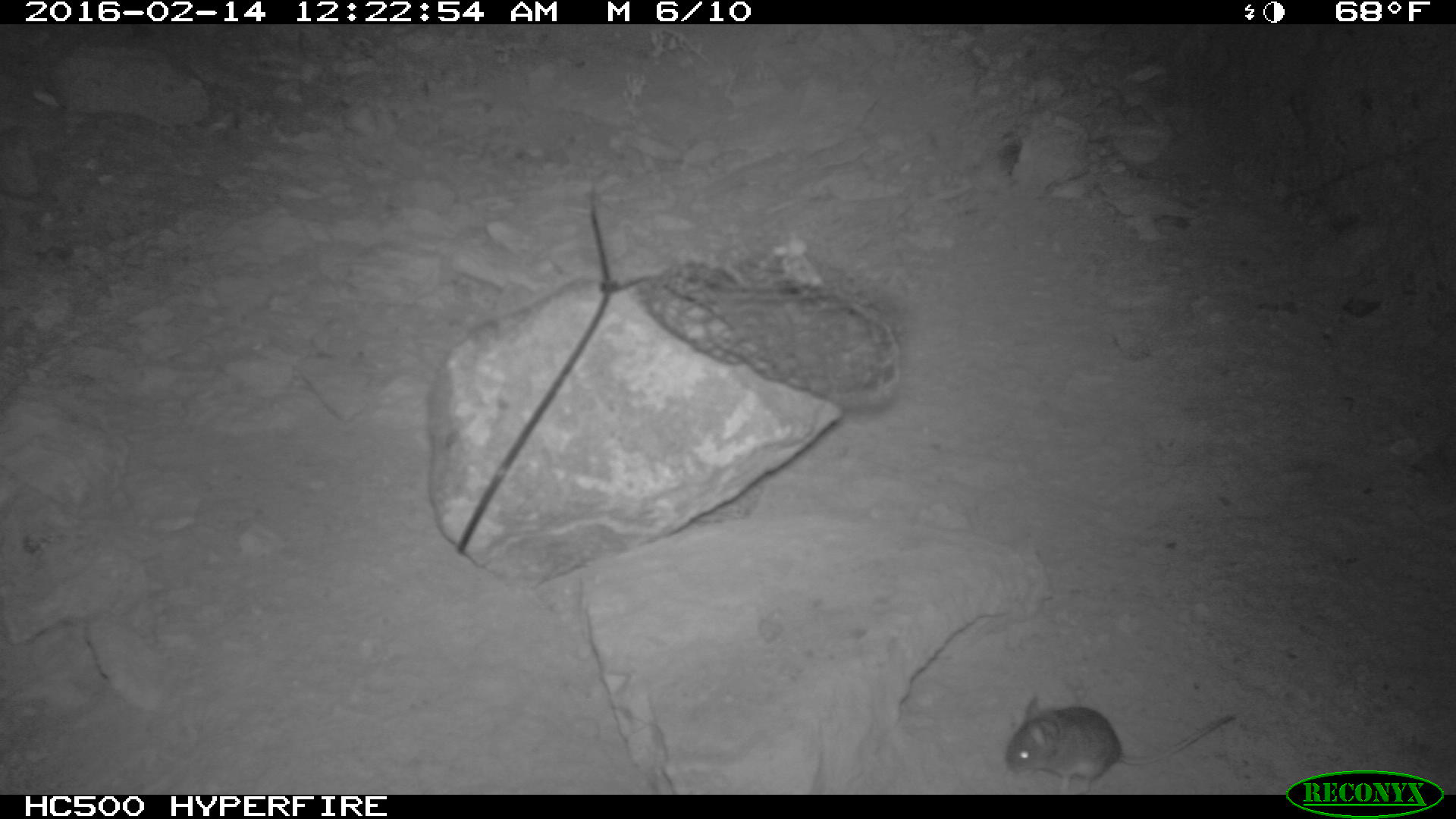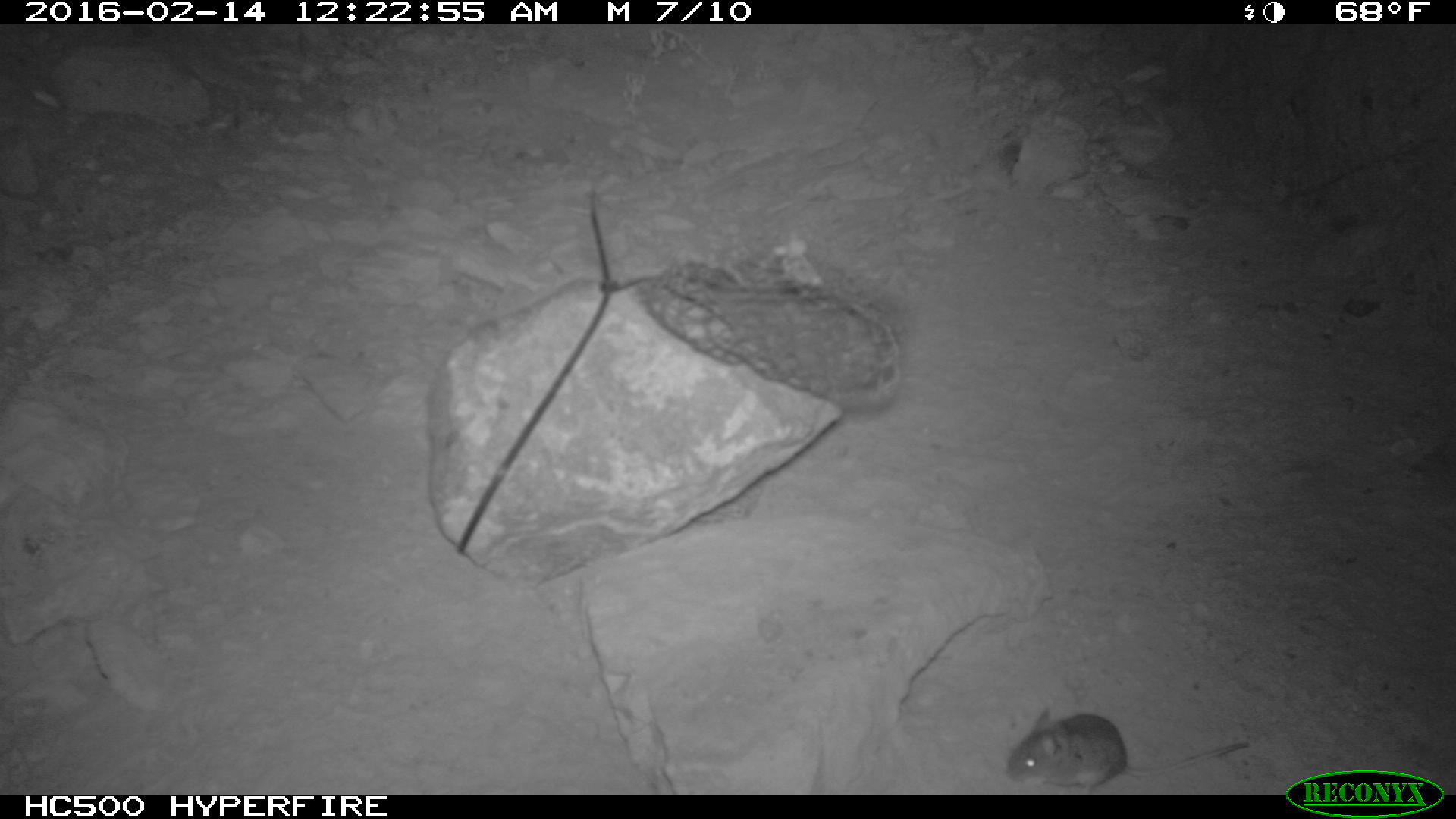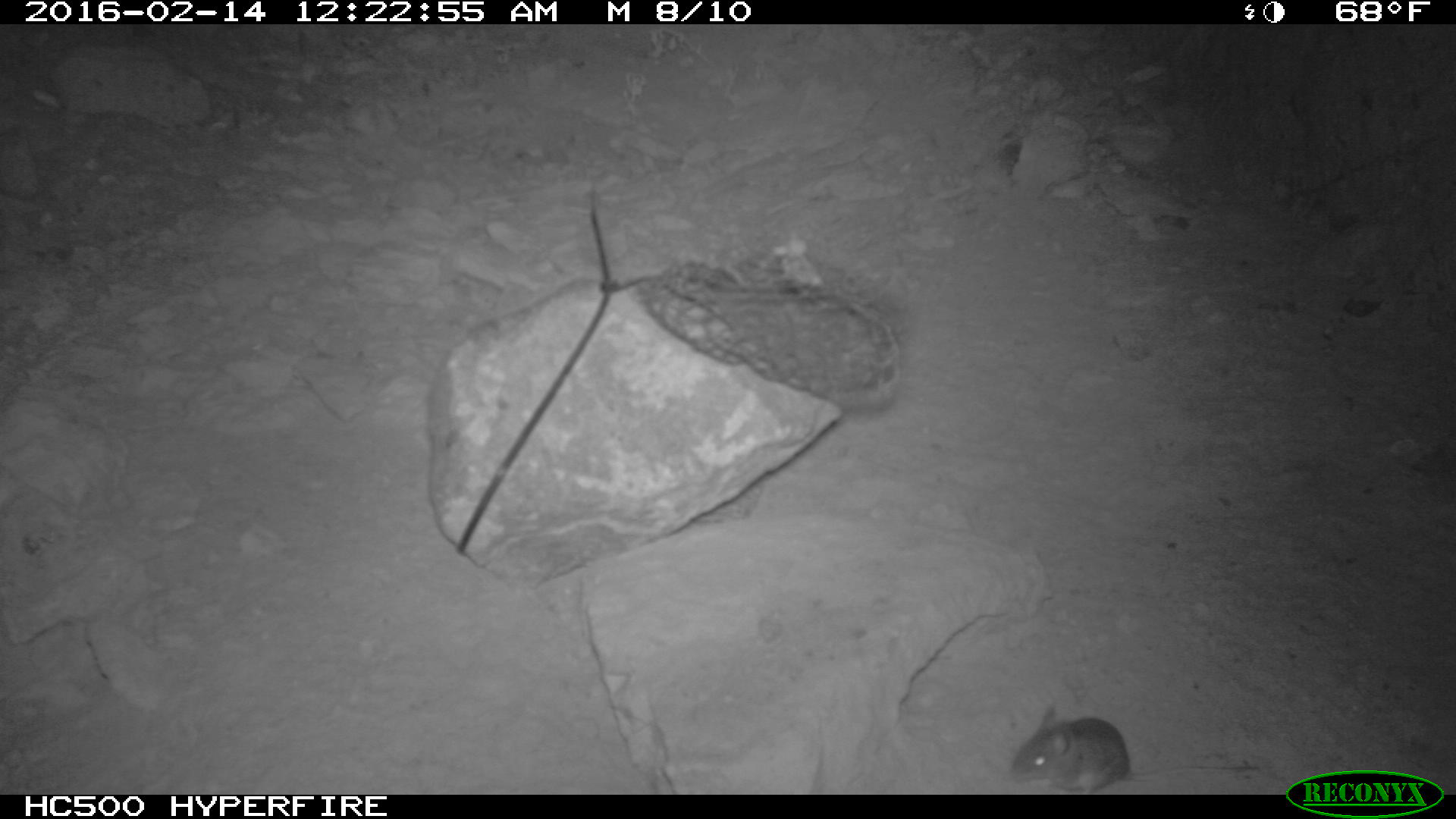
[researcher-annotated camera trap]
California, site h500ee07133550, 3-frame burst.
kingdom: Animalia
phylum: Chordata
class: Mammalia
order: Rodentia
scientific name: Rodentia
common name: rodent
Rodent (Rodentia).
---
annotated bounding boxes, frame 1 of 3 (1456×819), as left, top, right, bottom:
rodent: 1004, 688, 1237, 792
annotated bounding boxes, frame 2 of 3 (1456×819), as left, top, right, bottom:
rodent: 1006, 708, 1250, 794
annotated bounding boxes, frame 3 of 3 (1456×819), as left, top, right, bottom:
rodent: 1005, 706, 1258, 795